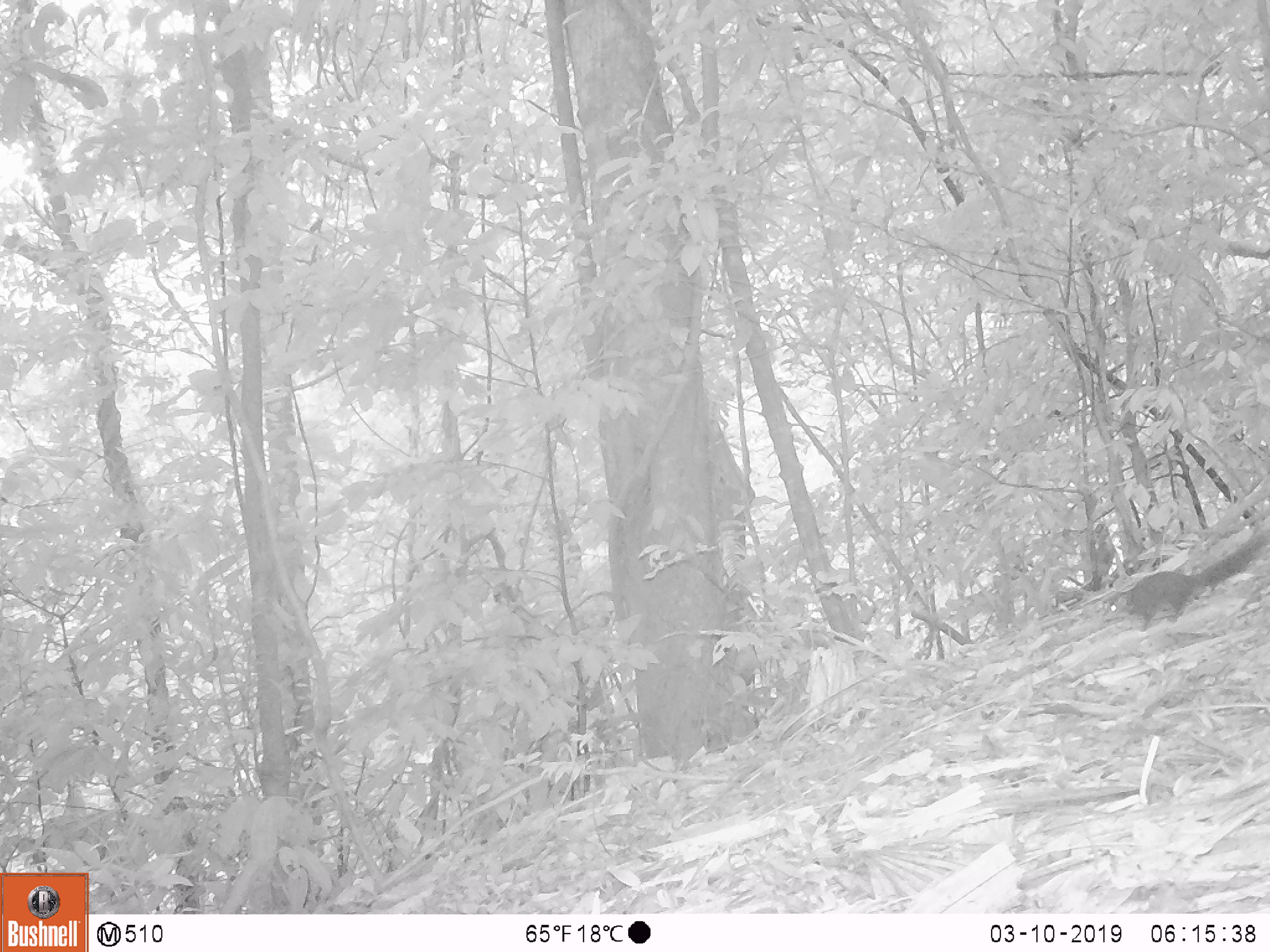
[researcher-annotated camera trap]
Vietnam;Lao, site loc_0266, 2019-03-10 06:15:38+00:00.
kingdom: Animalia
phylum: Chordata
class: Mammalia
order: Rodentia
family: Sciuridae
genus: Dremomys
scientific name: Dremomys rufigenis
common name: red-cheeked squirrel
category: red cheeked squirrel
Red cheeked squirrel (red-cheeked squirrel) (Dremomys rufigenis). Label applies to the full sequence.